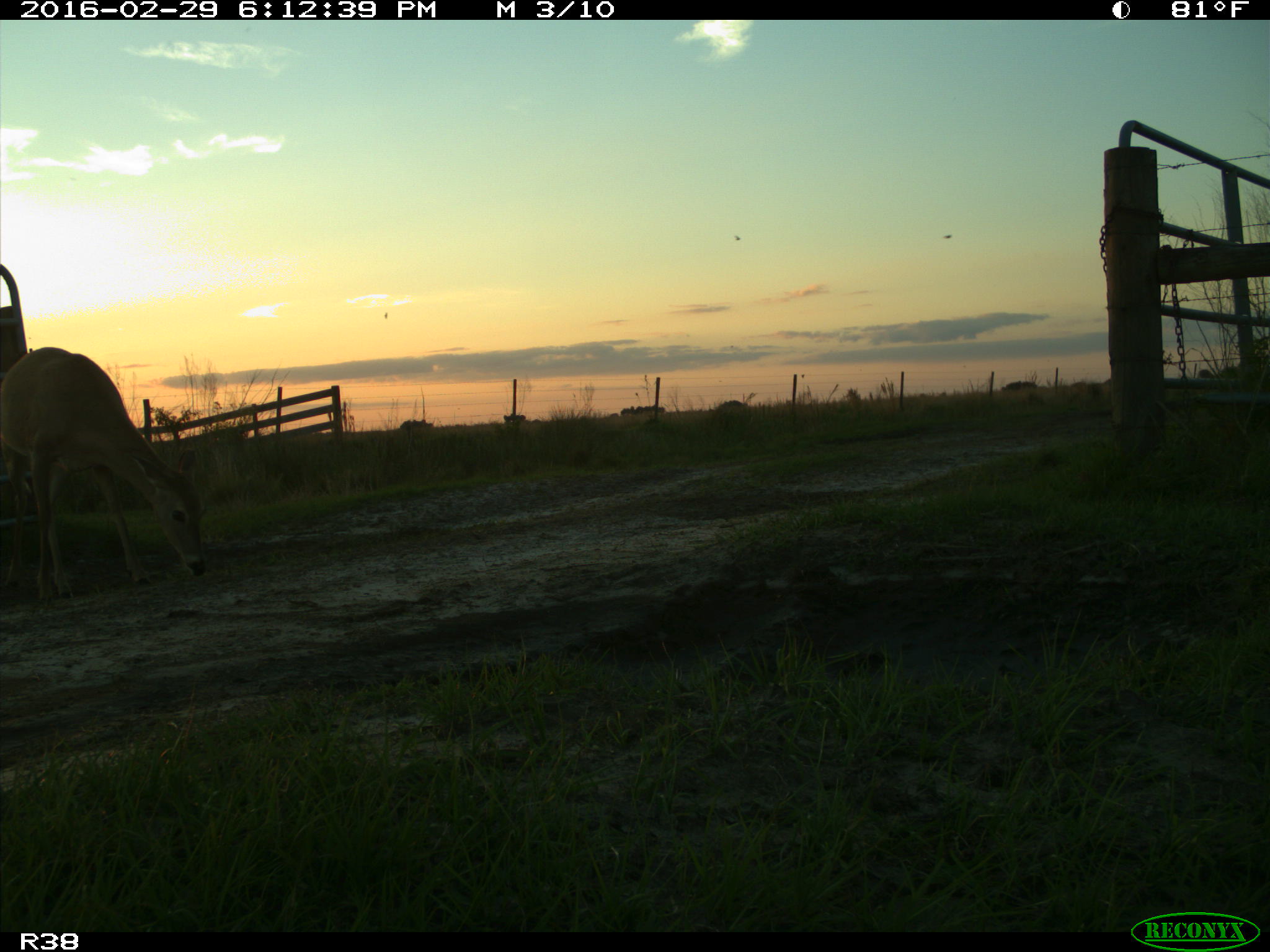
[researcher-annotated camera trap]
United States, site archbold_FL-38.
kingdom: Animalia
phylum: Chordata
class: Mammalia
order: Artiodactyla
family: Cervidae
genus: Odocoileus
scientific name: Odocoileus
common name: deer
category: unidentified deer